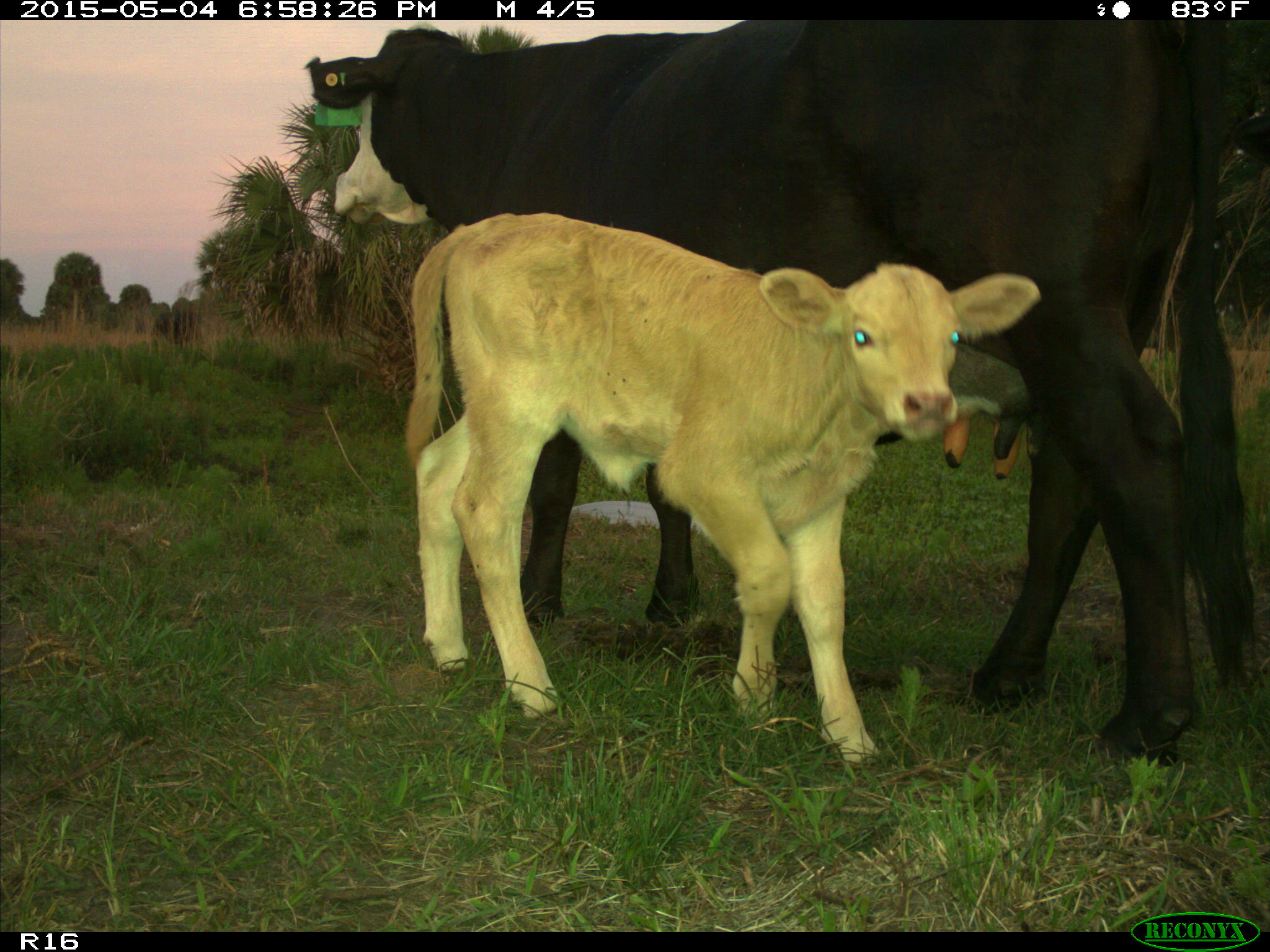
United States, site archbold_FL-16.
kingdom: Animalia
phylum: Chordata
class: Mammalia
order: Artiodactyla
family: Bovidae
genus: Bos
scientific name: Bos taurus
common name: domestic cow